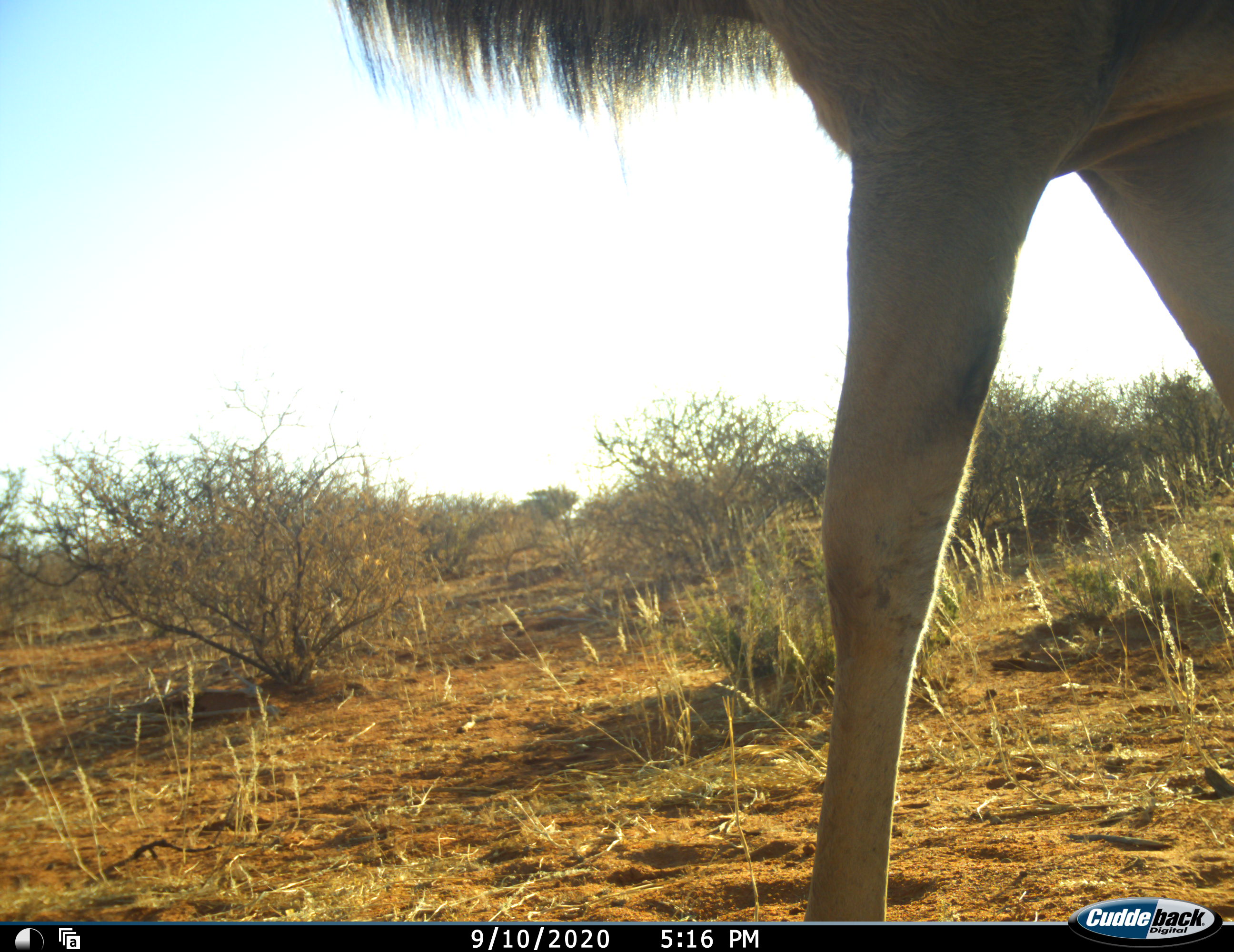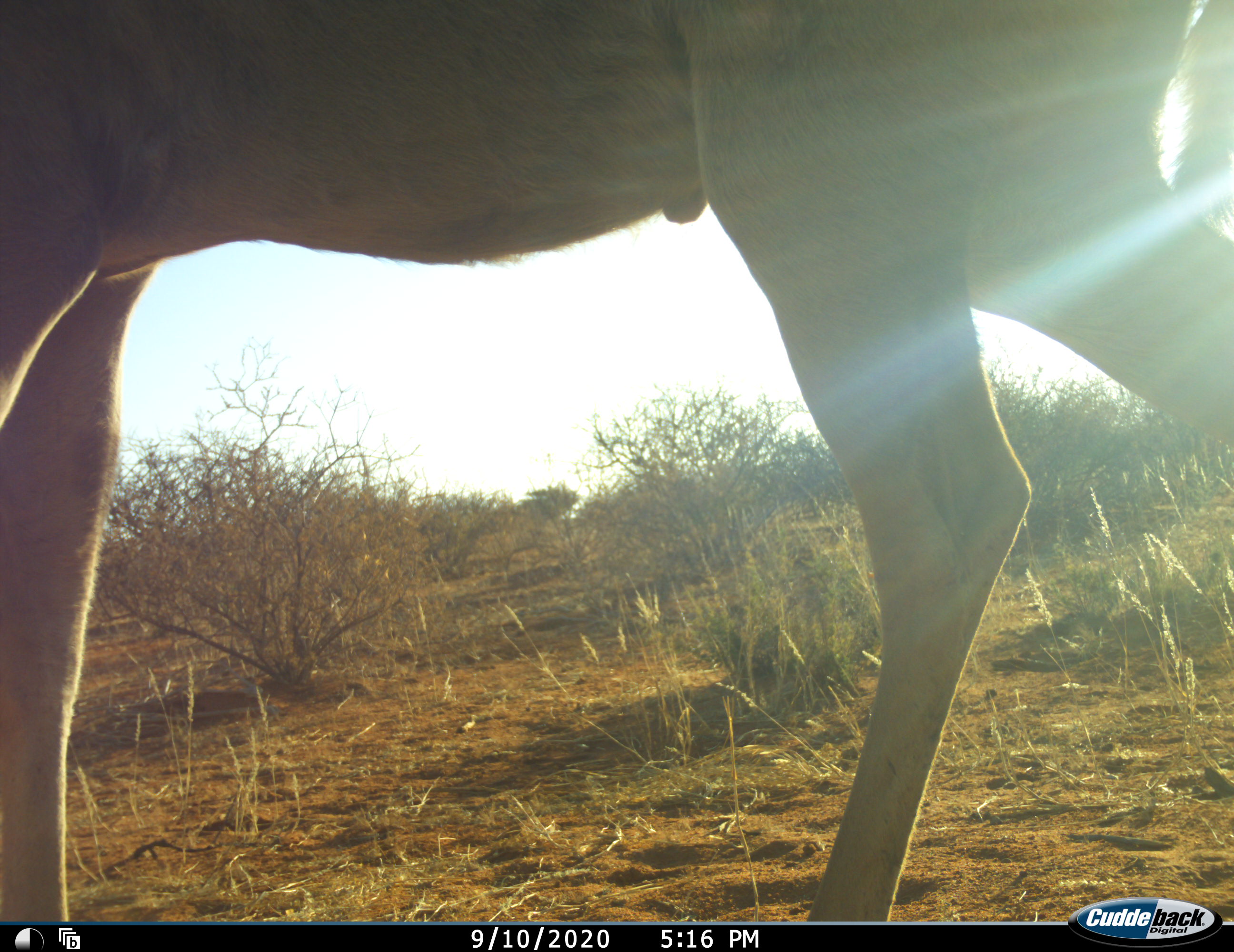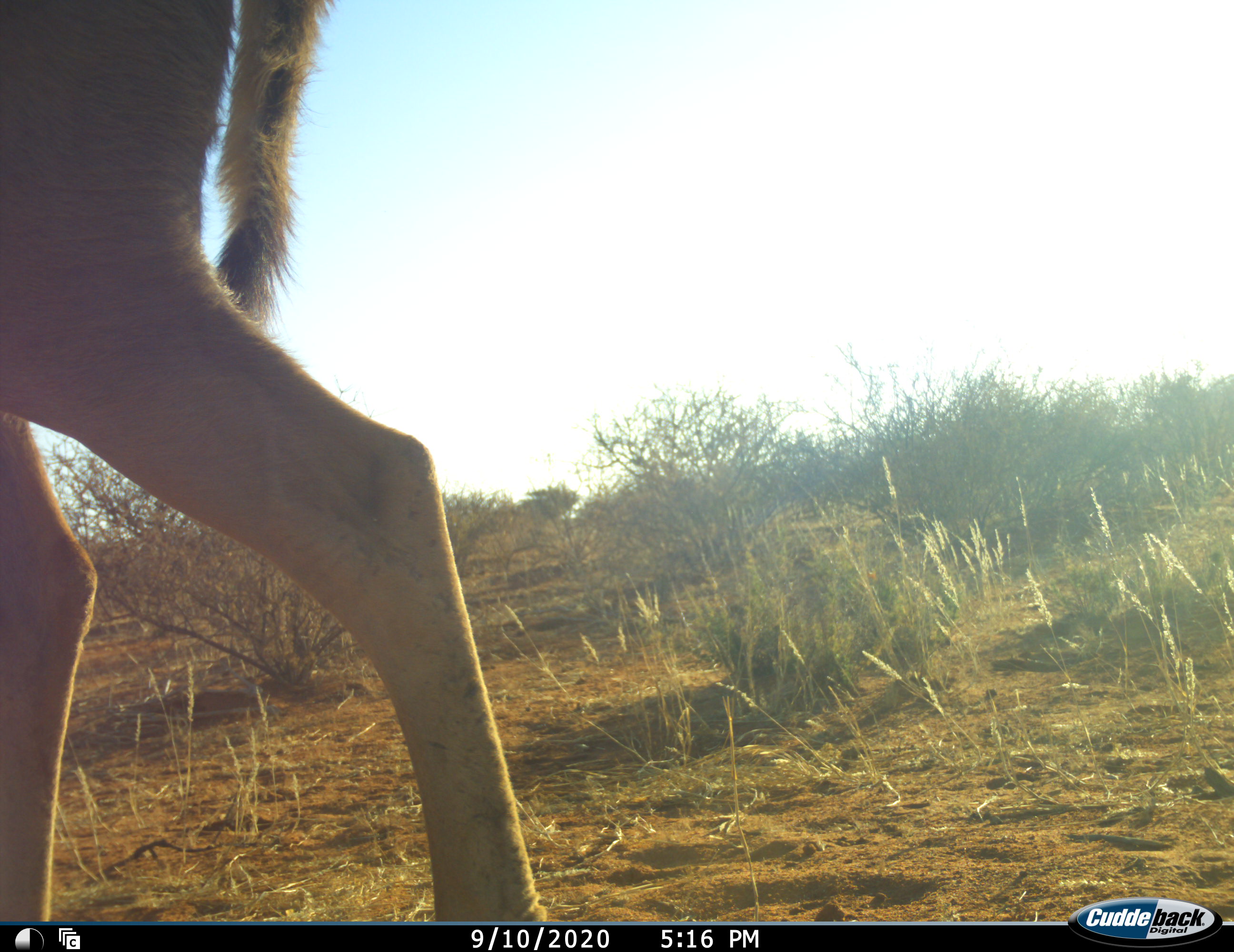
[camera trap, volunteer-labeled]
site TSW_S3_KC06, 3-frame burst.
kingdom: Animalia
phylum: Chordata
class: Mammalia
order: Artiodactyla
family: Bovidae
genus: Tragelaphus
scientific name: Tragelaphus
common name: kudu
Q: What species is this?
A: Kudu (Tragelaphus).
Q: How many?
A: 1.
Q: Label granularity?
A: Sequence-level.